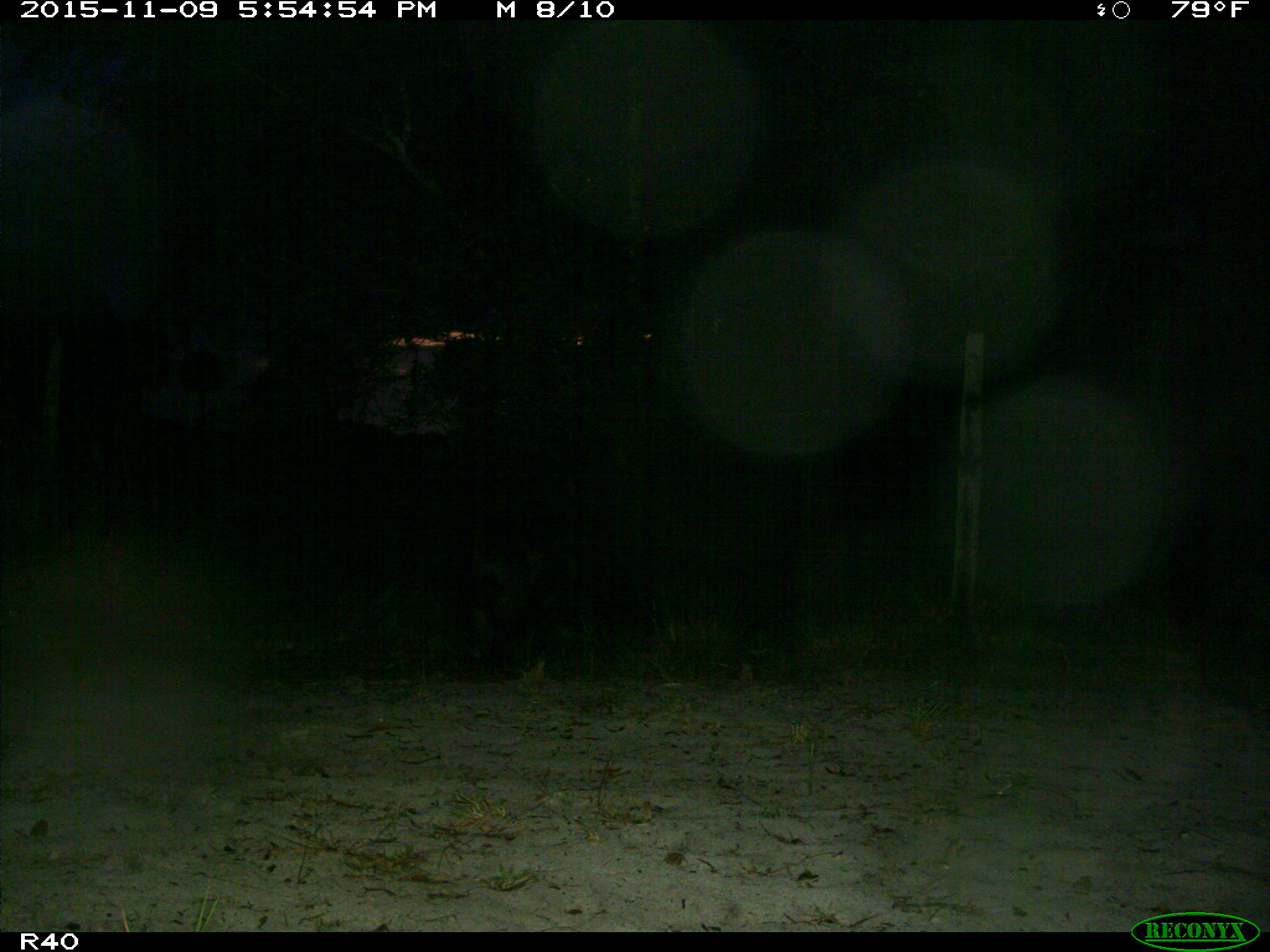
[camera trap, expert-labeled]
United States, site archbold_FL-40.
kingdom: Animalia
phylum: Chordata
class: Mammalia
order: Artiodactyla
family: Suidae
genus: Sus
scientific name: Sus scrofa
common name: wild boar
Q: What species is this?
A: Sus scrofa (wild boar).